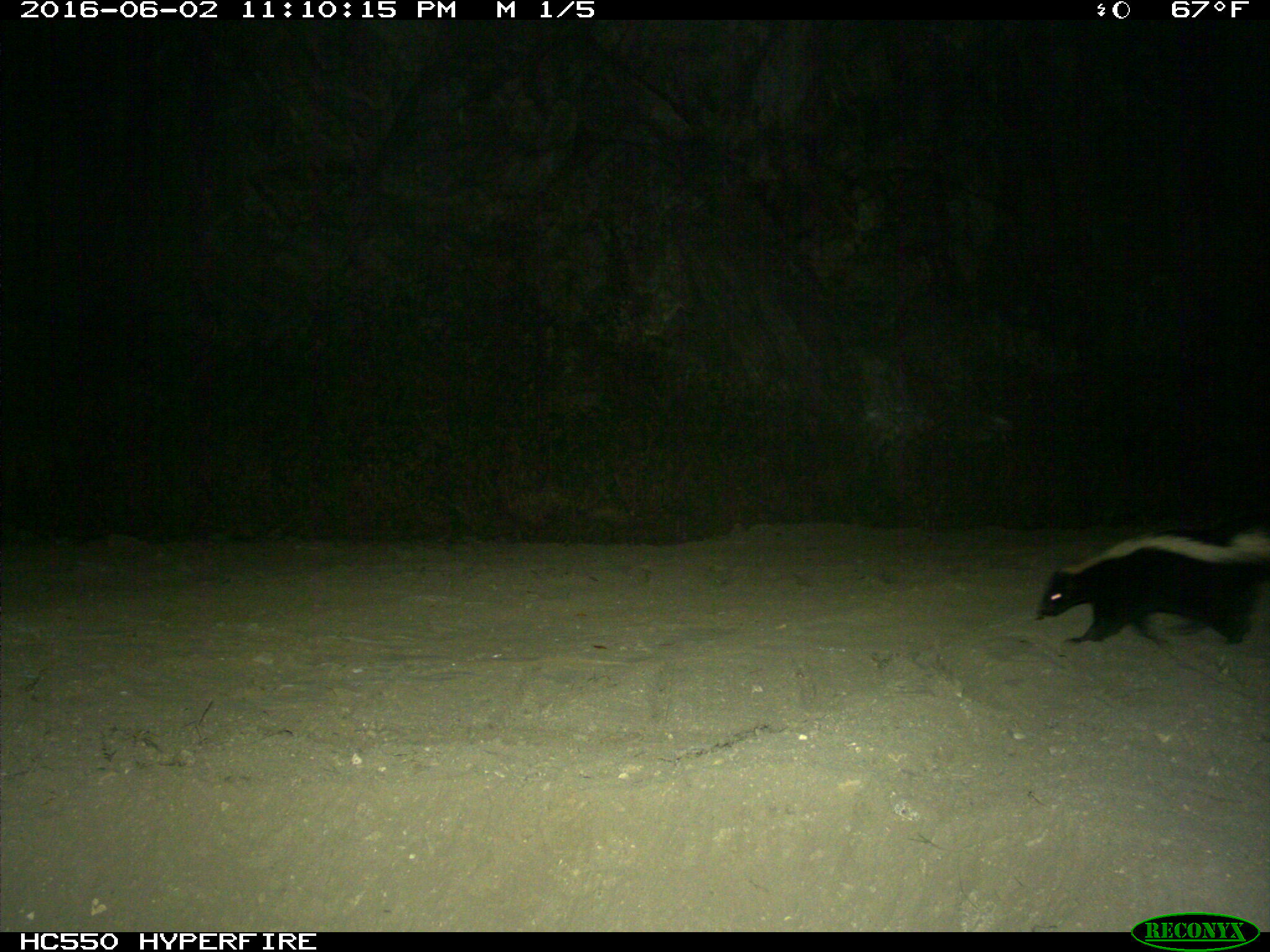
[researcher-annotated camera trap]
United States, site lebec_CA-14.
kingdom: Animalia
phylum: Chordata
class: Mammalia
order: Carnivora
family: Mephitidae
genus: Mephitis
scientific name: Mephitis mephitis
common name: striped skunk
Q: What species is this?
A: Mephitis mephitis (striped skunk).